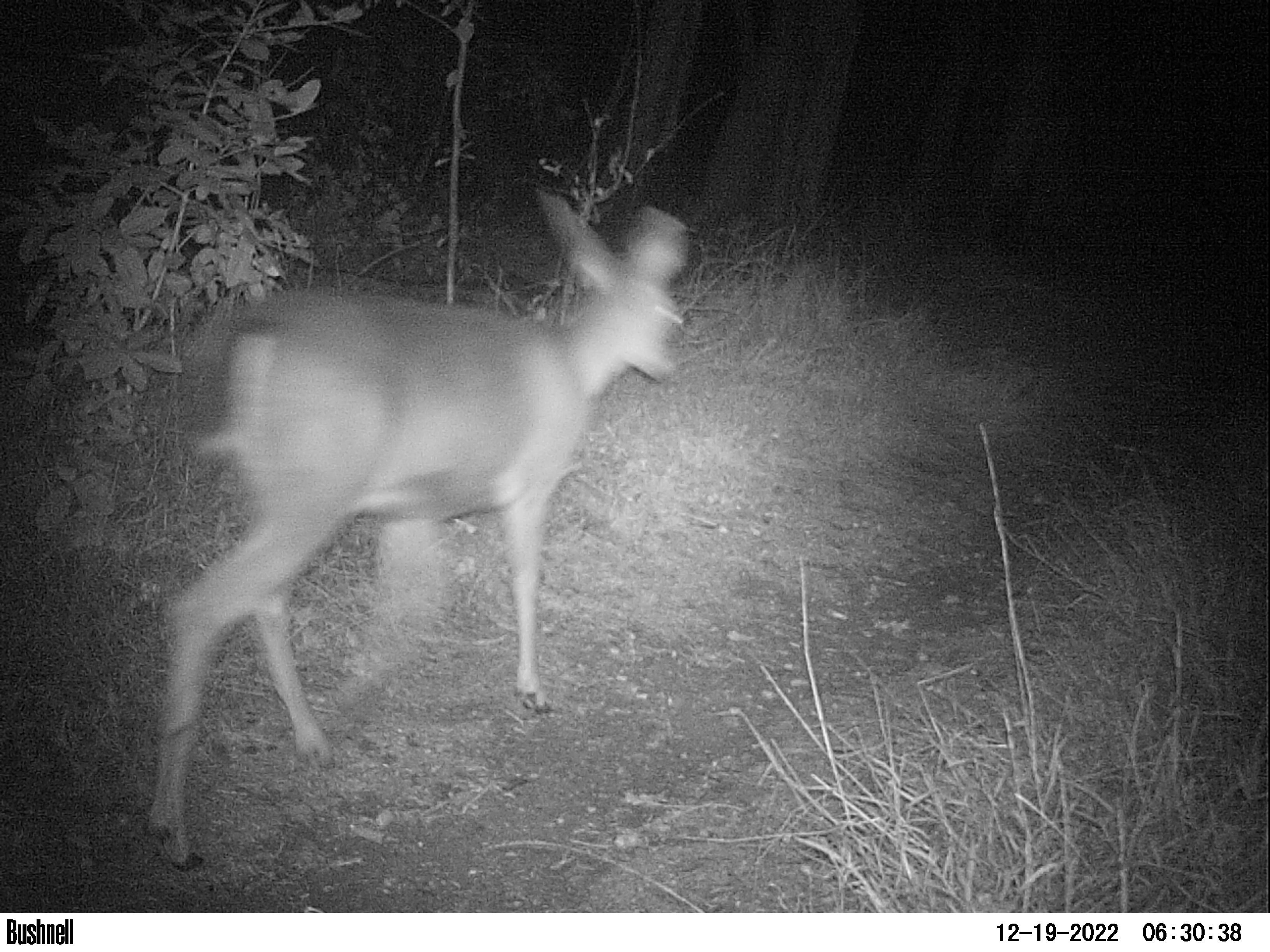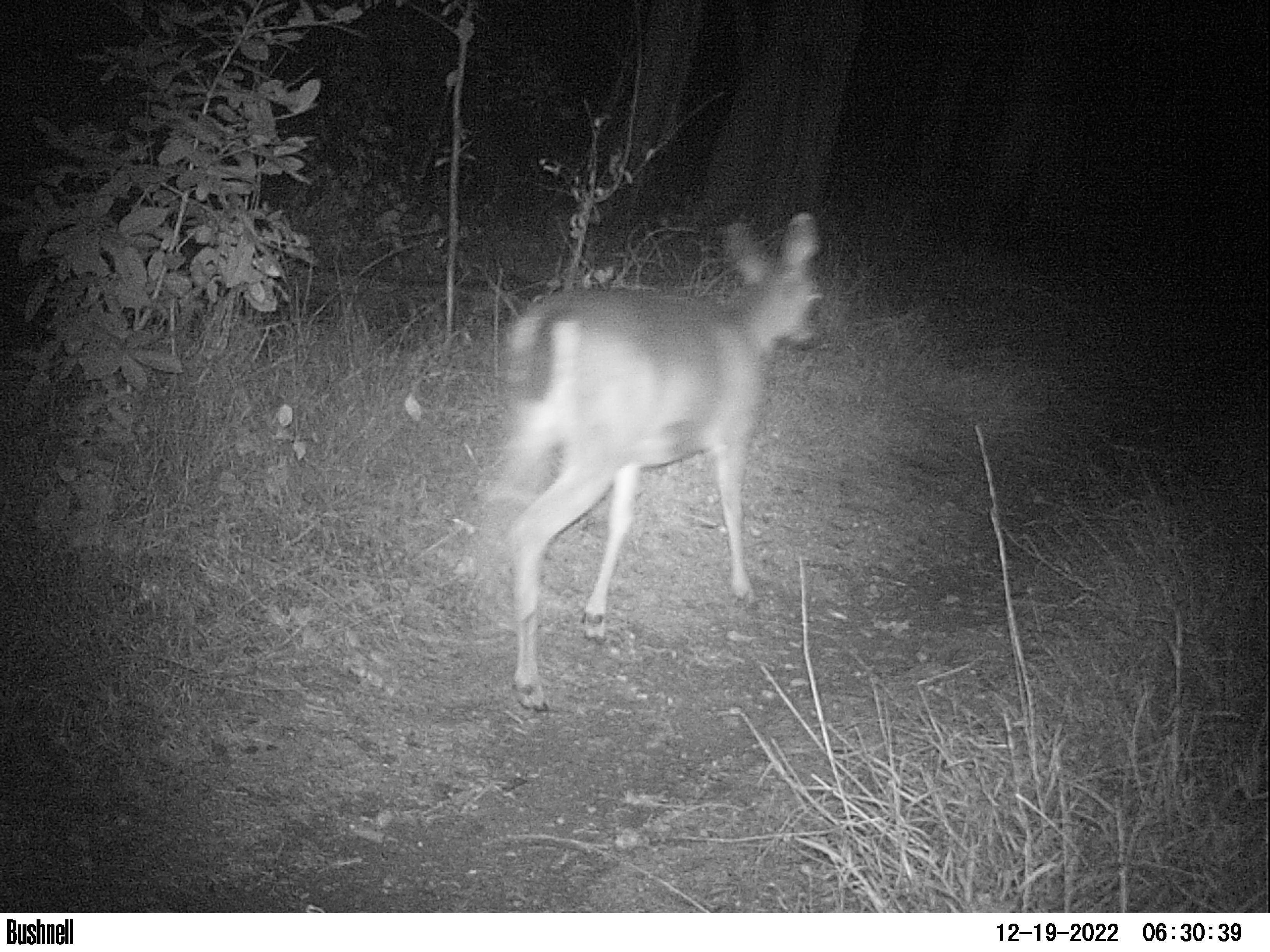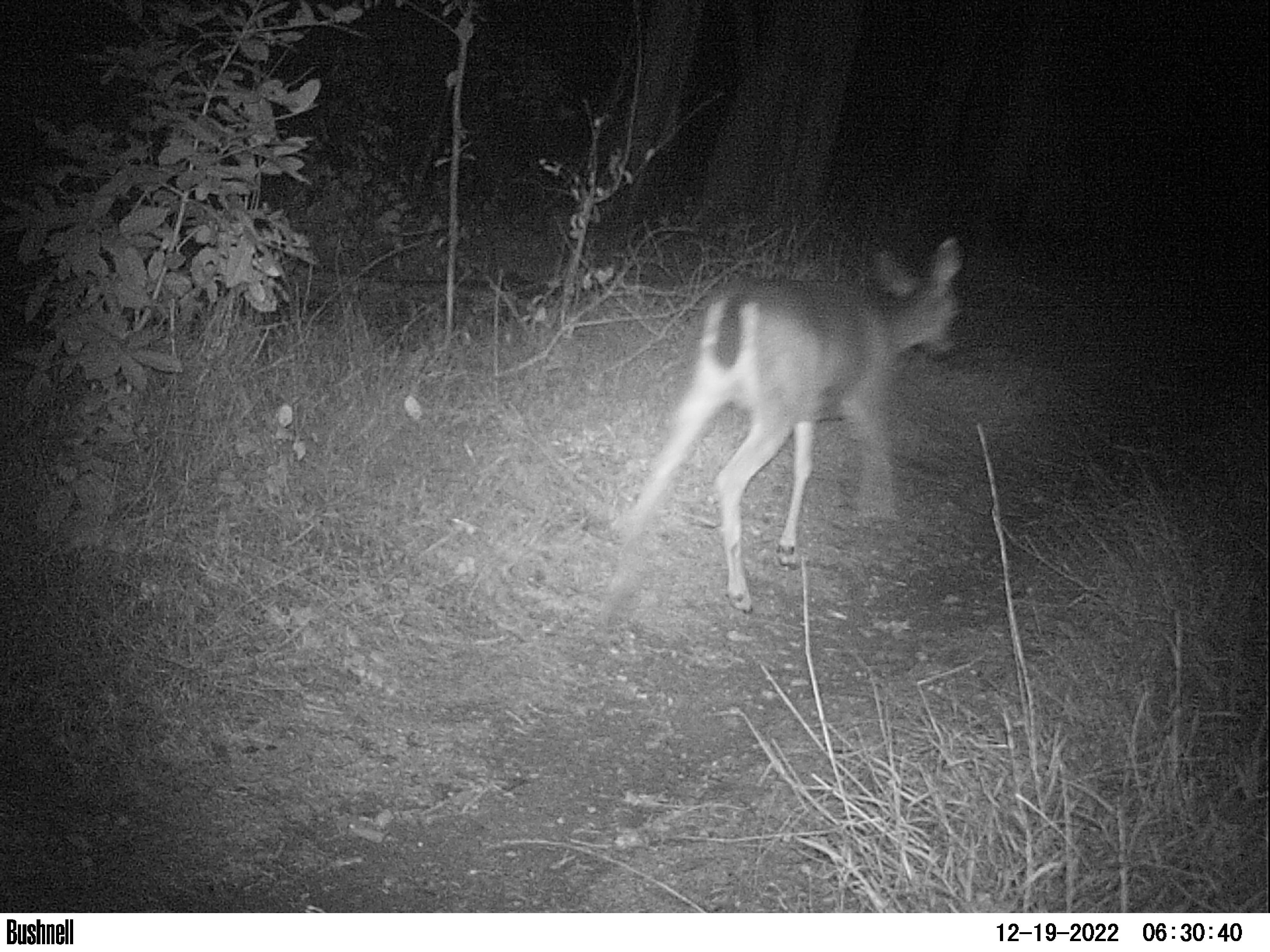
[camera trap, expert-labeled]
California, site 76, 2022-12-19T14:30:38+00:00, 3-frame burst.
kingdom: Animalia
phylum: Chordata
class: Mammalia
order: Artiodactyla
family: Cervidae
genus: Odocoileus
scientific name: Odocoileus hemionus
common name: mule deer